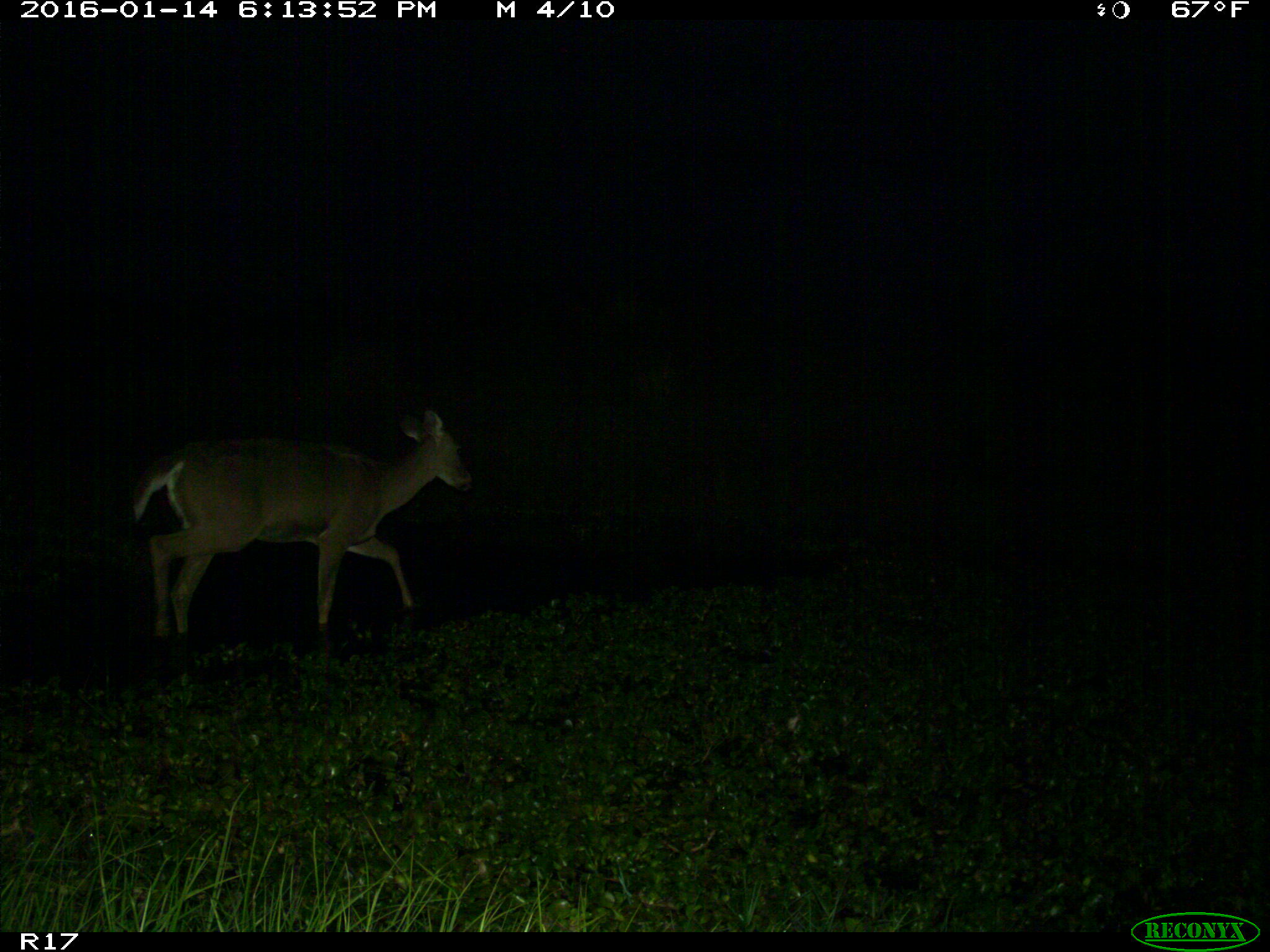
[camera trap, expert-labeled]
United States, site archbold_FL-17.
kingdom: Animalia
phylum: Chordata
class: Mammalia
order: Artiodactyla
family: Cervidae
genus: Odocoileus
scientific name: Odocoileus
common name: deer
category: unidentified deer